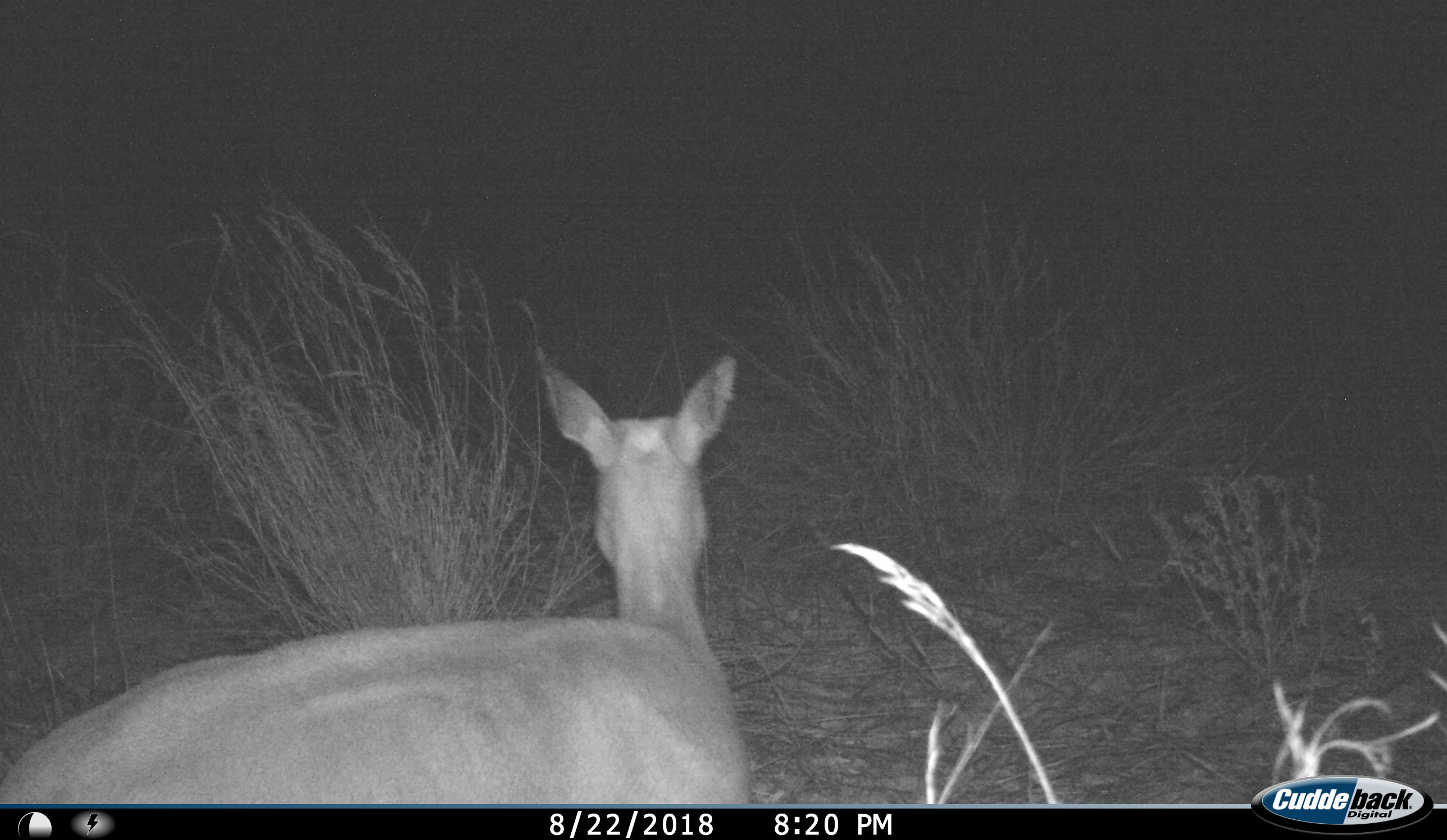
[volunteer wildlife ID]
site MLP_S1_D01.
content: unidentified animal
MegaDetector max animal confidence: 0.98